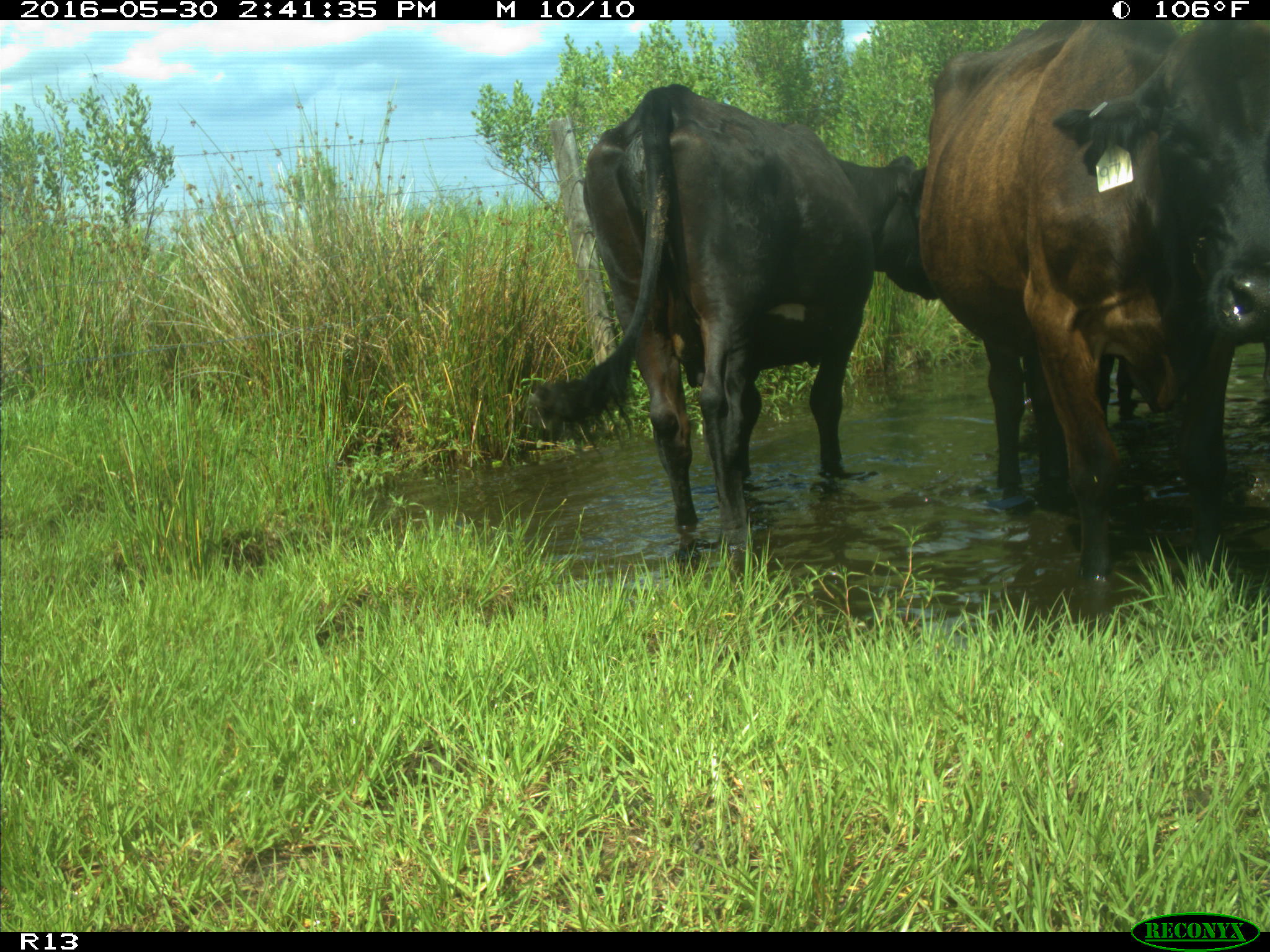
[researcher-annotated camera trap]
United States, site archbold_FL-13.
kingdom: Animalia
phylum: Chordata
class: Mammalia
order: Artiodactyla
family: Bovidae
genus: Bos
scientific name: Bos taurus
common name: domestic cow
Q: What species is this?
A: Bos taurus (domestic cow).